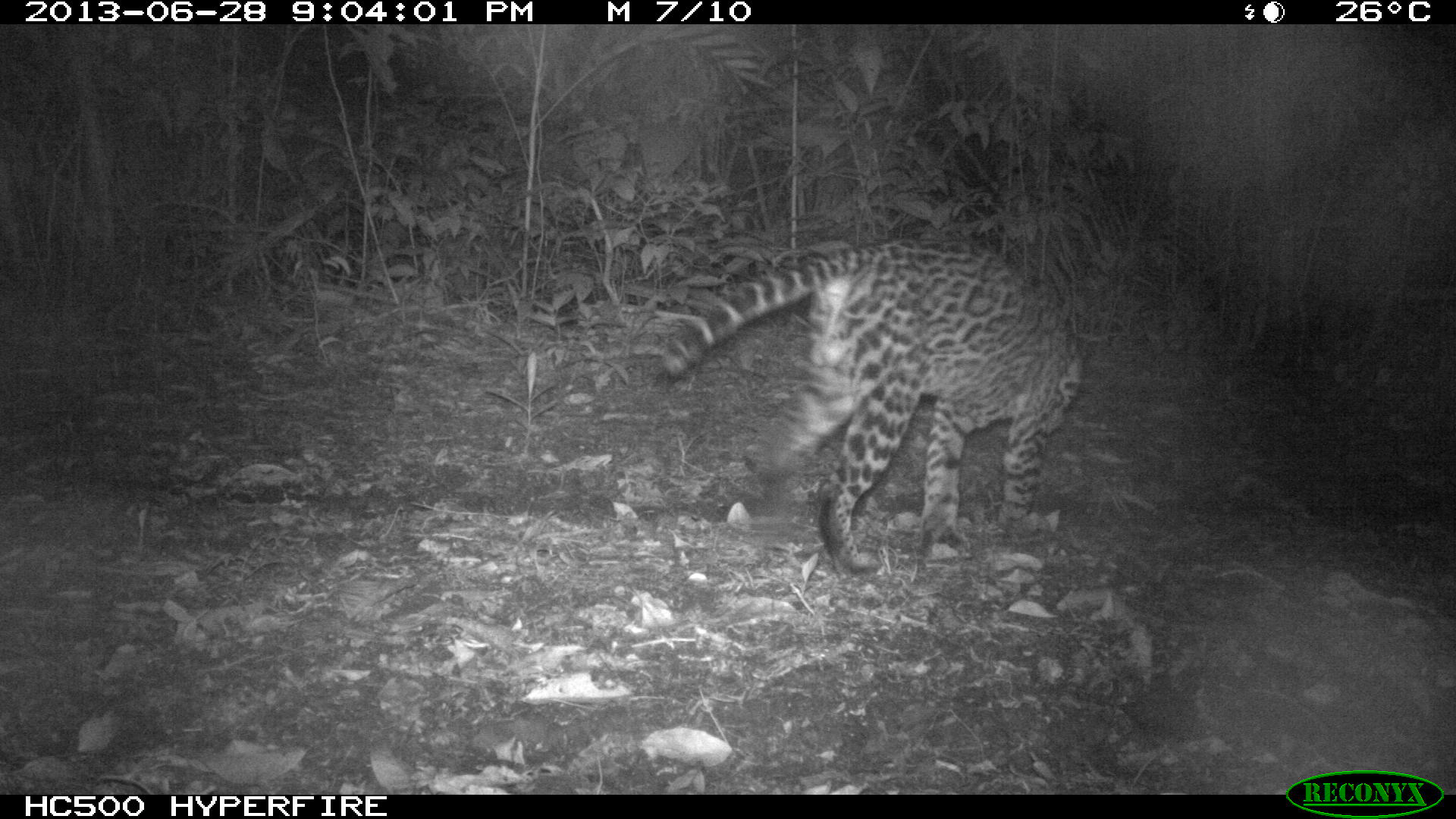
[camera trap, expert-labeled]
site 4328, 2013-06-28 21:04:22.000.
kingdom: Animalia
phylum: Chordata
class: Mammalia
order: Carnivora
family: Felidae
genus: Leopardus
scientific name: Leopardus pardalis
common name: ocelot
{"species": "Leopardus pardalis (ocelot)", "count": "1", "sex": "male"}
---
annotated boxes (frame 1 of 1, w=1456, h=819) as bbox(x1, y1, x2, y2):
leopardus pardalis: bbox(657, 236, 1083, 573)